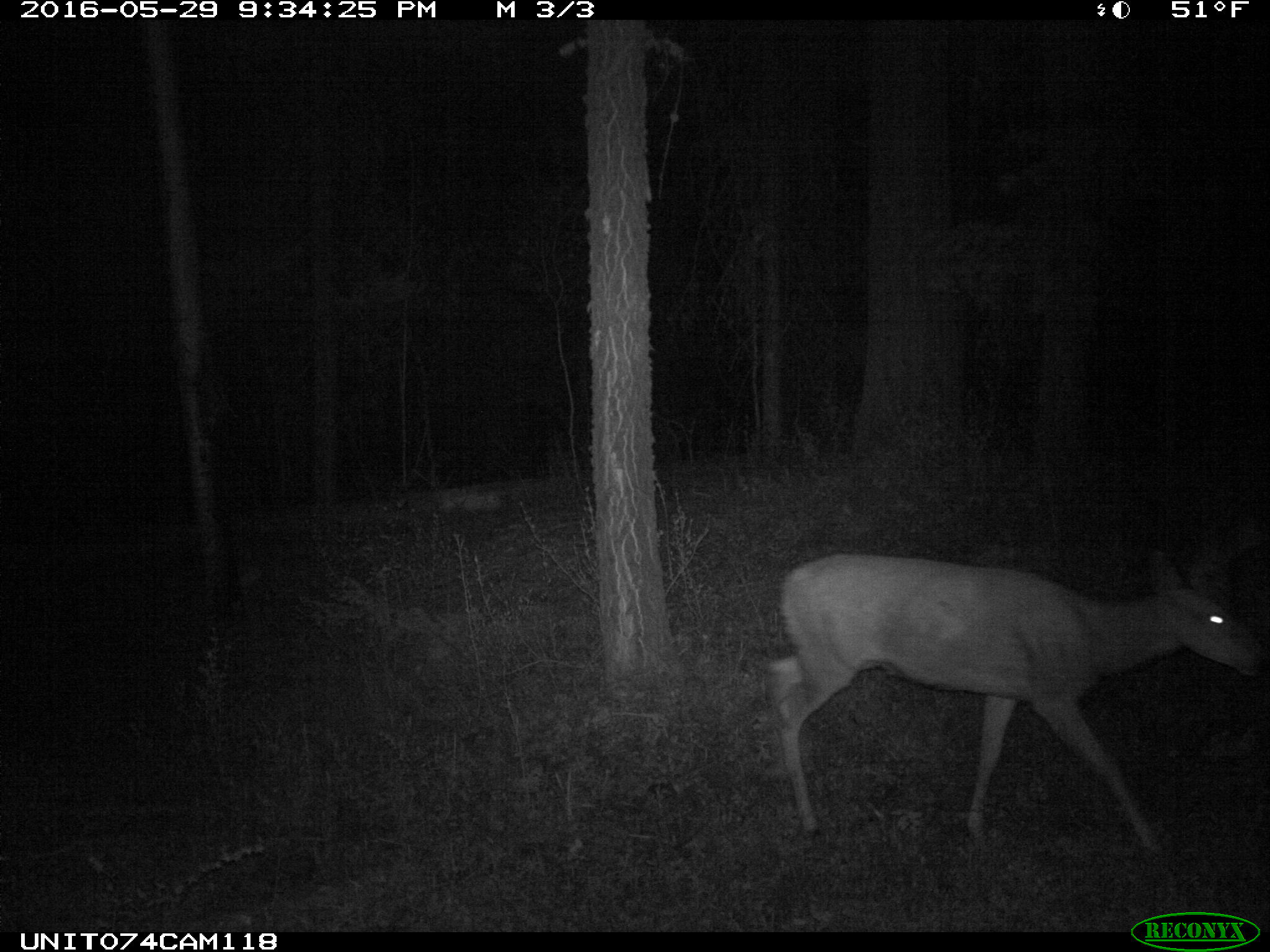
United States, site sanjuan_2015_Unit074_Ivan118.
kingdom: Animalia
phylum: Chordata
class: Mammalia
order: Artiodactyla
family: Cervidae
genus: Odocoileus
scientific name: Odocoileus hemionus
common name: mule deer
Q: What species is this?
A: Odocoileus hemionus (mule deer).